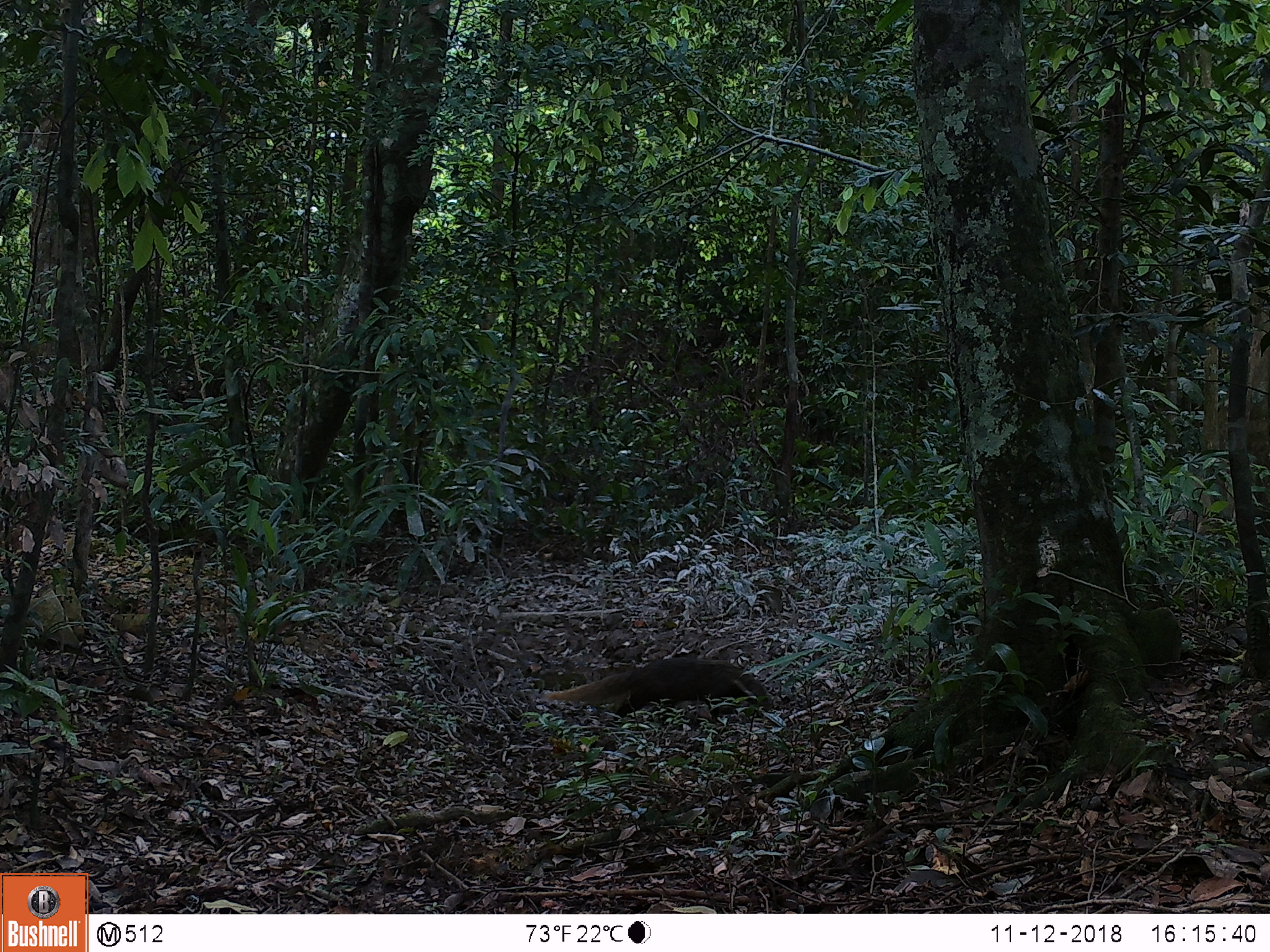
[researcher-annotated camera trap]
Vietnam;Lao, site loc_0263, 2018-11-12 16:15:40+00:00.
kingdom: Animalia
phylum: Chordata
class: Mammalia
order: Carnivora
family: Herpestidae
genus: Urva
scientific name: Urva urva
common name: crab-eating mongoose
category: crab eating mongoose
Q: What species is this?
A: Crab eating mongoose (crab-eating mongoose) (Urva urva).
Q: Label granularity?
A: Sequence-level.